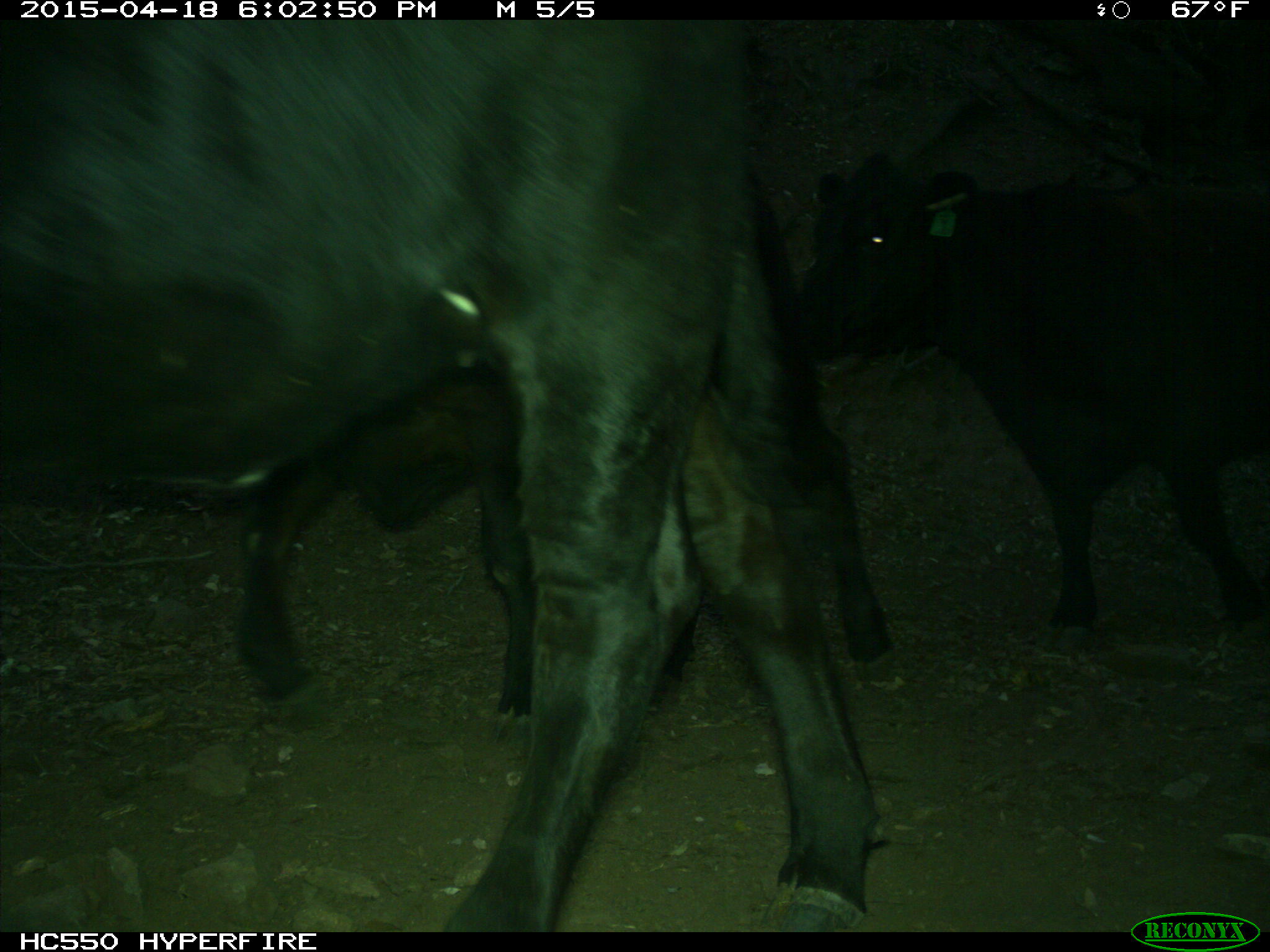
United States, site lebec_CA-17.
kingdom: Animalia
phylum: Chordata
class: Mammalia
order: Artiodactyla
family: Bovidae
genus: Bos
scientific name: Bos taurus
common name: domestic cow